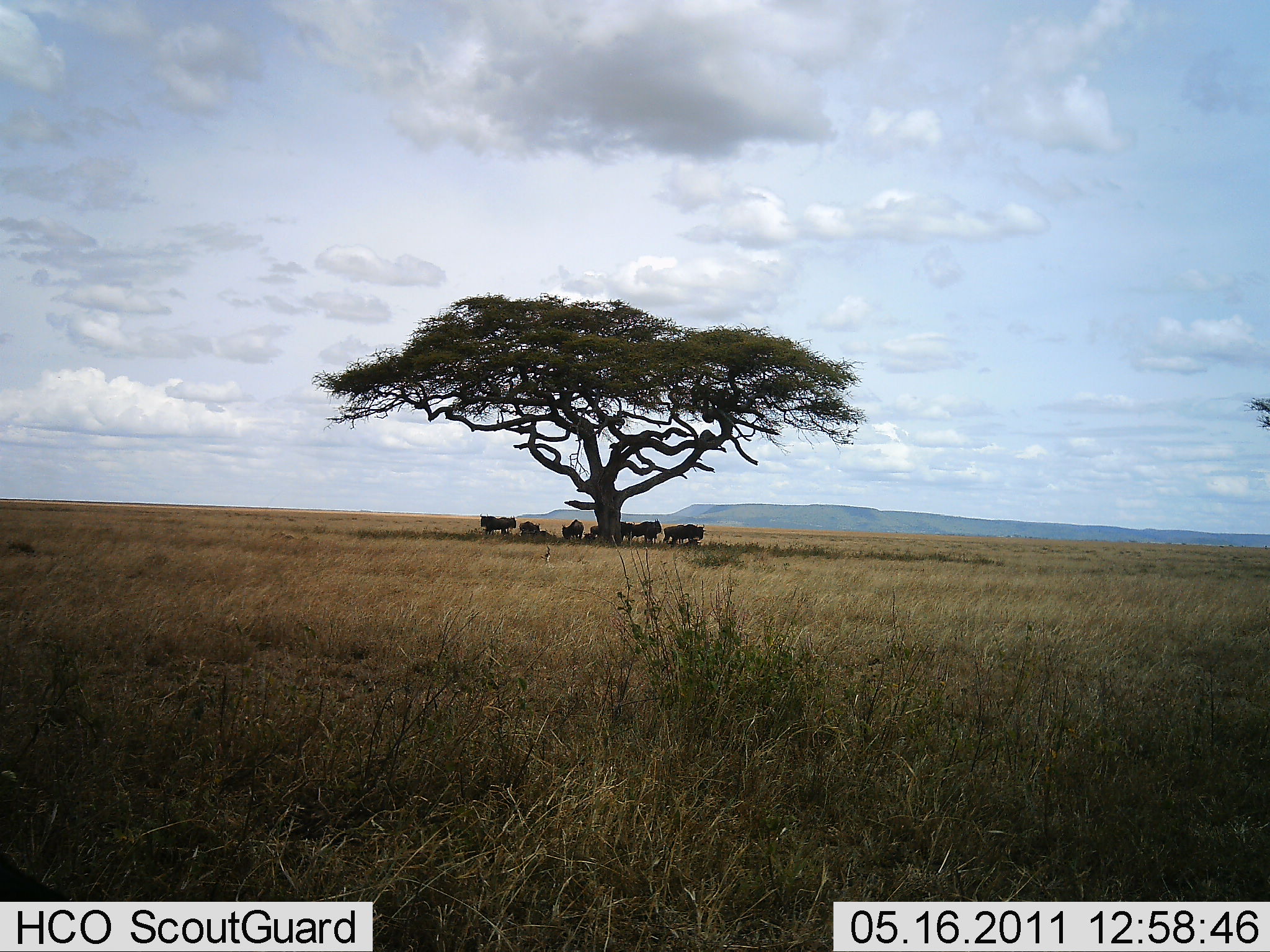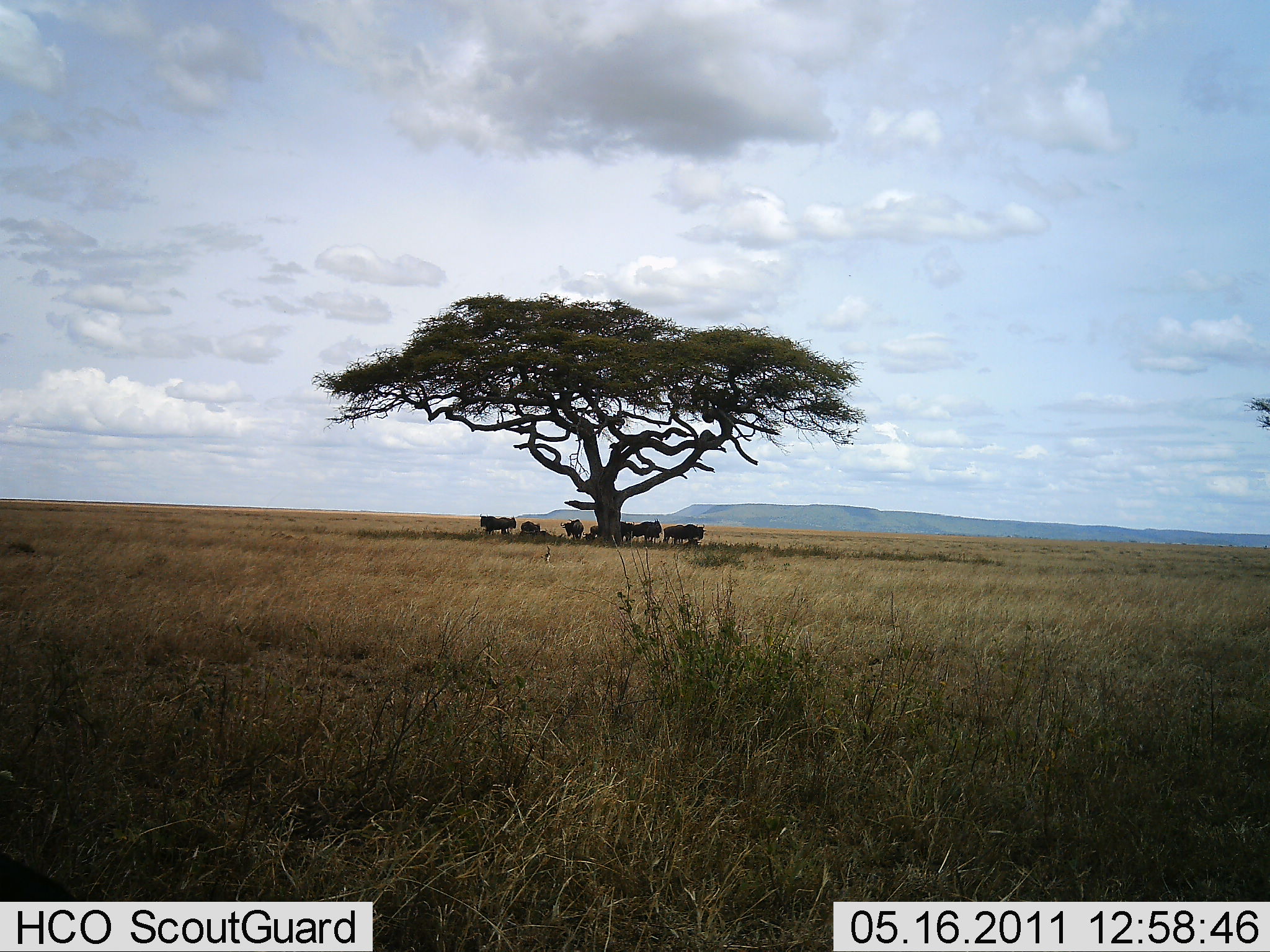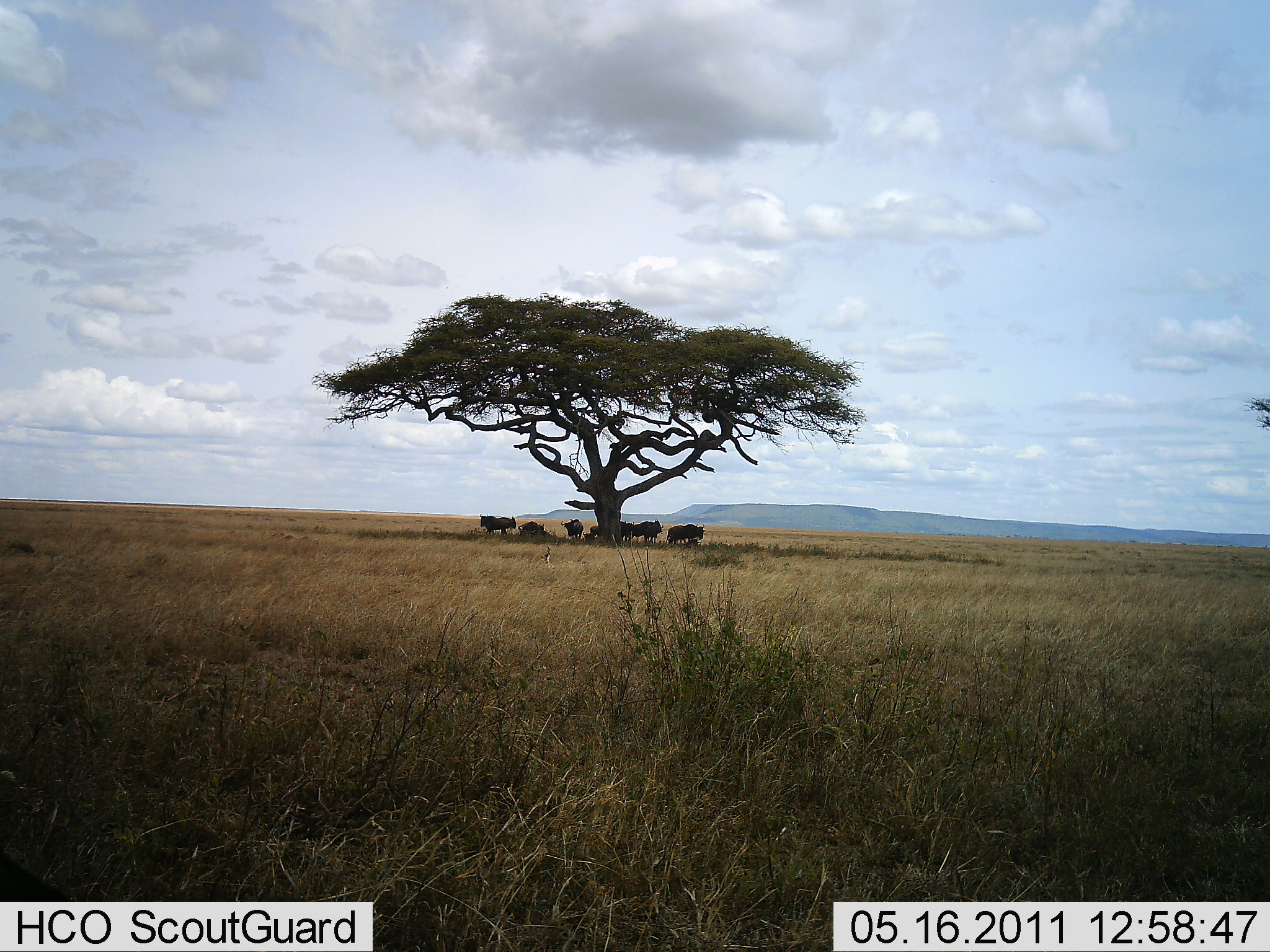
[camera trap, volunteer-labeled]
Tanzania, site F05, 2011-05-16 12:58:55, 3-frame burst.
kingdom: Animalia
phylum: Chordata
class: Mammalia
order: Artiodactyla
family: Bovidae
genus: Connochaetes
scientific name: Connochaetes taurinus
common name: blue wildebeest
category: wildebeest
Wildebeest (blue wildebeest) (Connochaetes taurinus), count 8. Behavior (volunteer vote fractions): standing 77%, resting 85%, moving 0%, interacting 0%. Young present (vote fraction): 0%. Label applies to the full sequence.